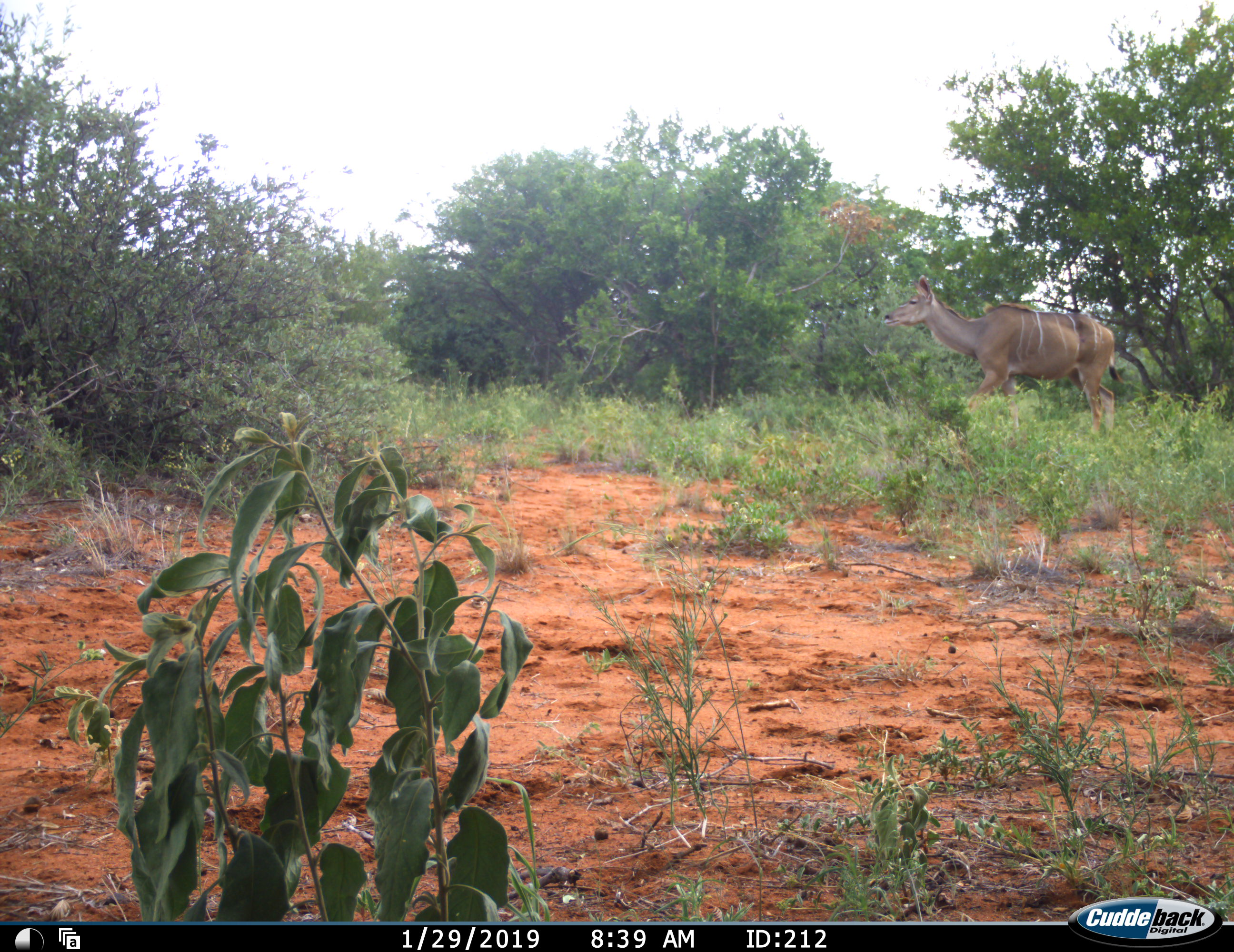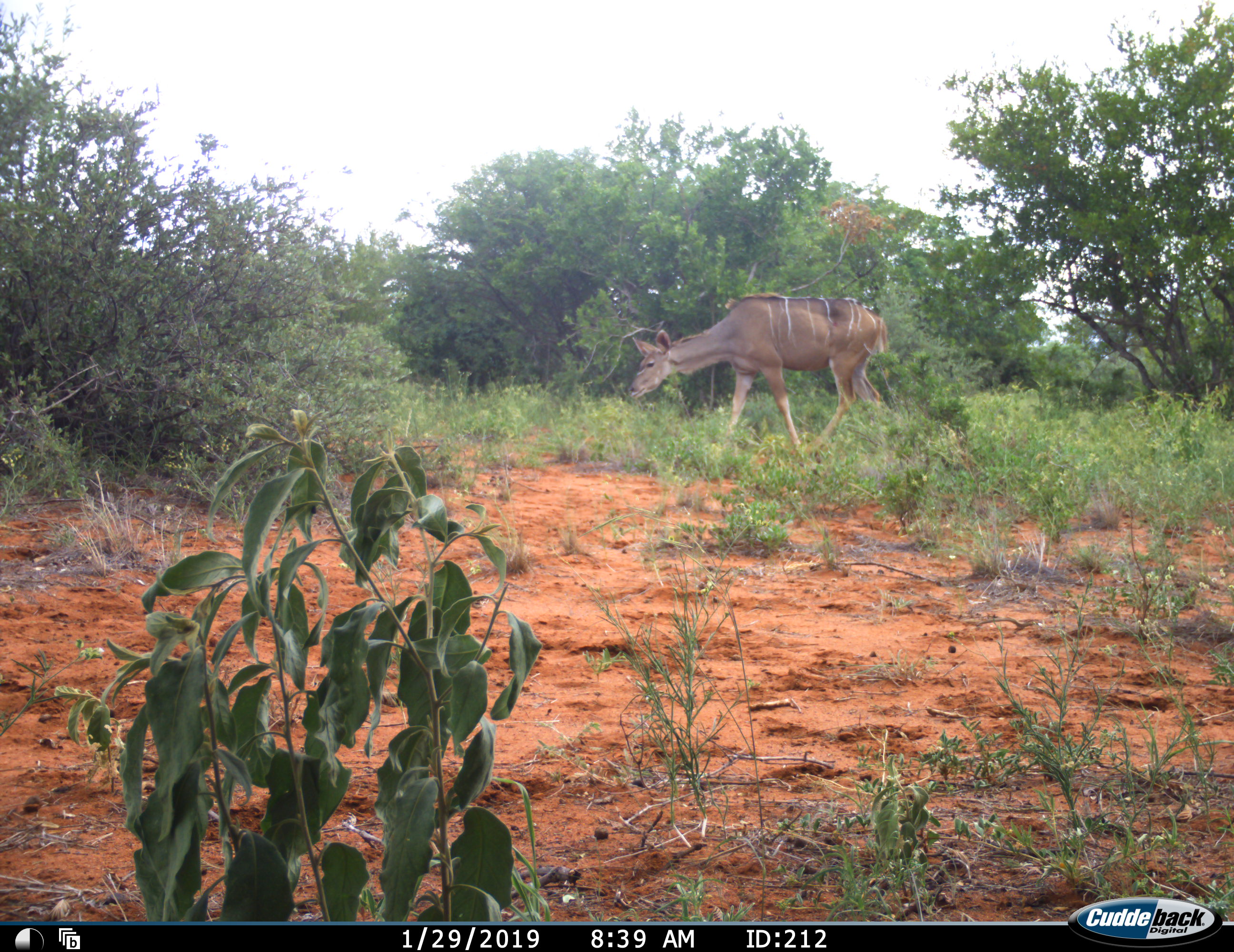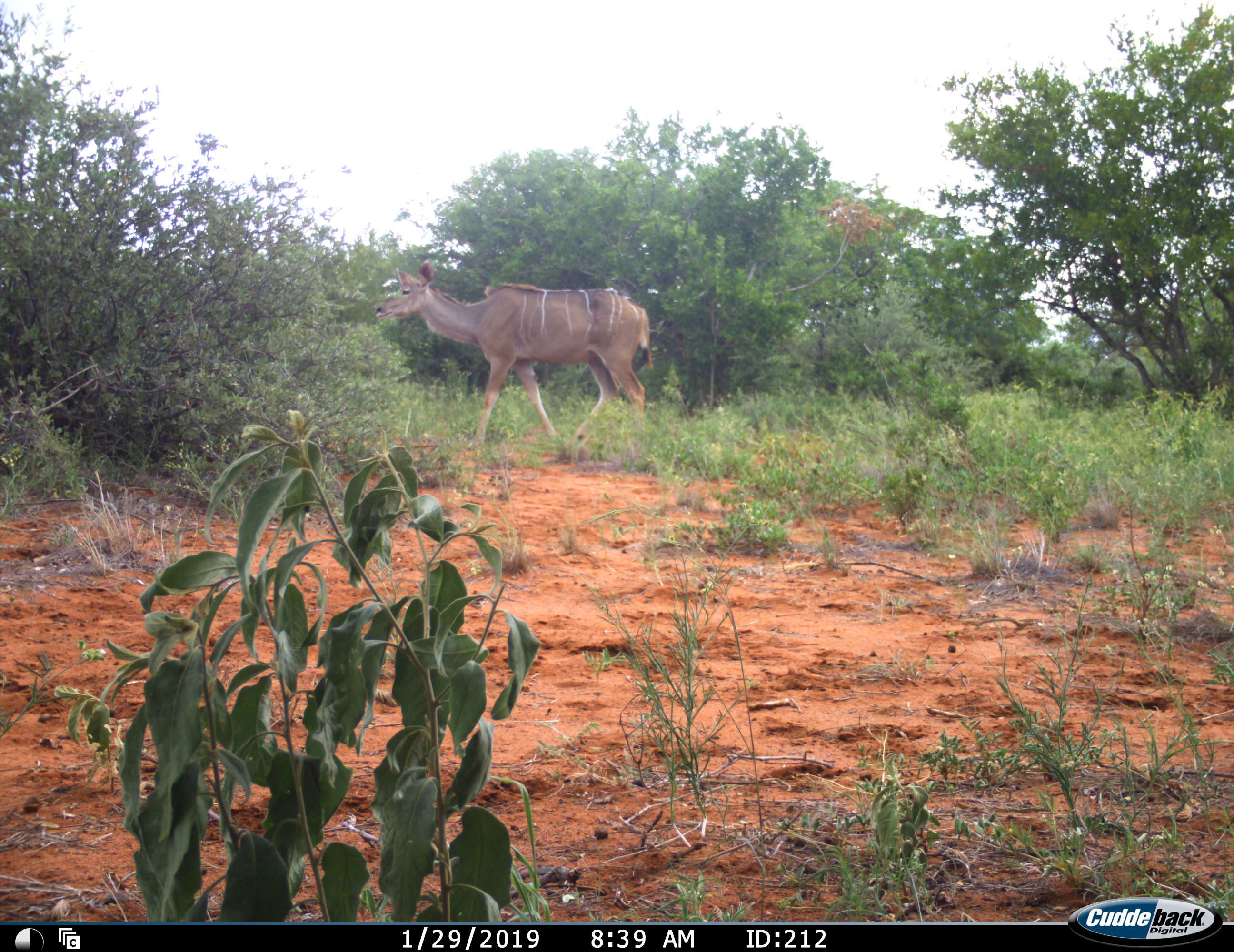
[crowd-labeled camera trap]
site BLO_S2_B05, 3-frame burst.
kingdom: Animalia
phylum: Chordata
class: Mammalia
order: Artiodactyla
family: Bovidae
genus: Tragelaphus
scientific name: Tragelaphus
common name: kudu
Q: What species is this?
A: Kudu (Tragelaphus).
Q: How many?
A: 1.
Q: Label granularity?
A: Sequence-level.